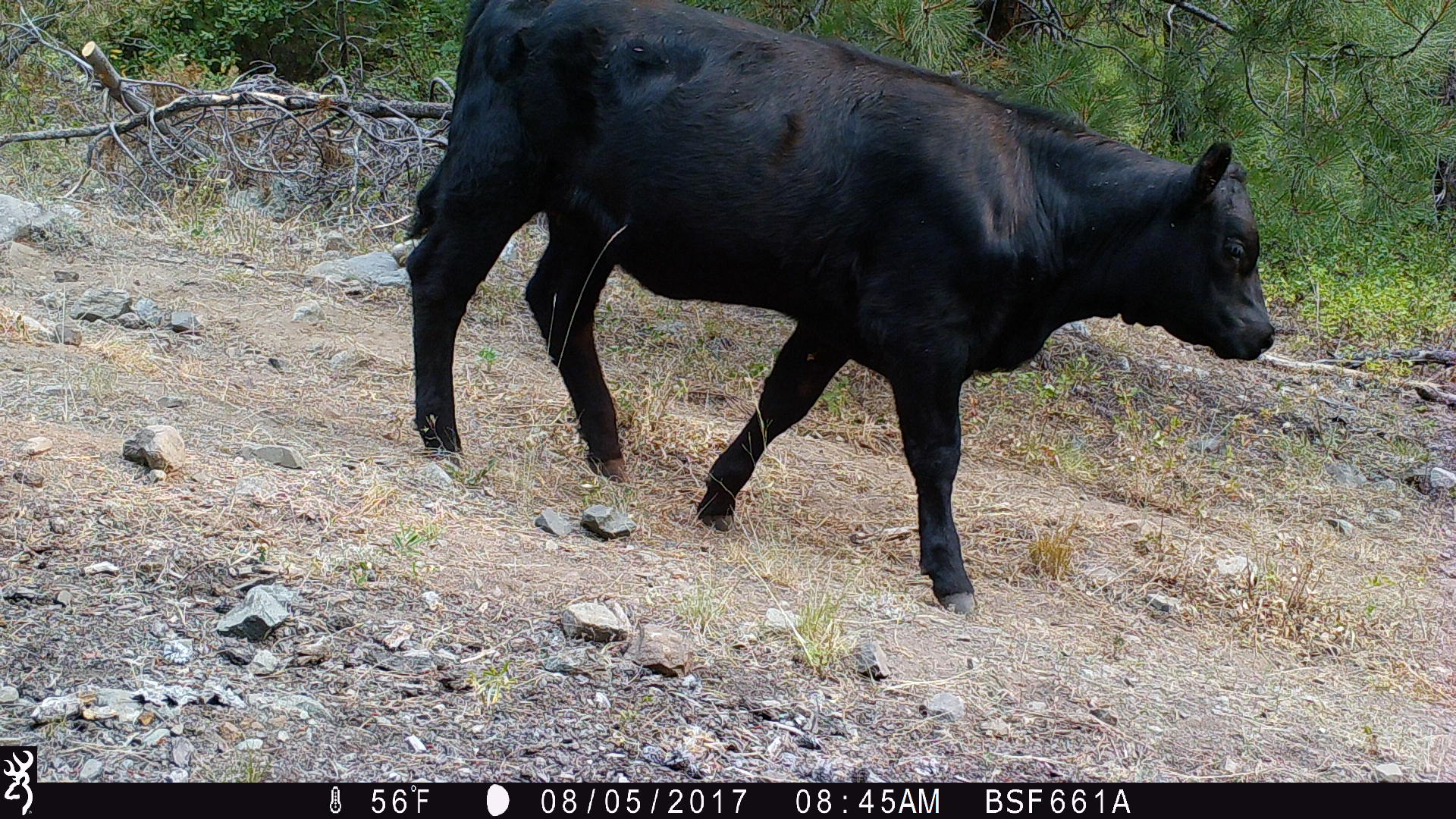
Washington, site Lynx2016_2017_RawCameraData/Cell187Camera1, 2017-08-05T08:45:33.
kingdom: Animalia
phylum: Chordata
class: Mammalia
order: Artiodactyla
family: Bovidae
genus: Bos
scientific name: Bos taurus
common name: domestic cattle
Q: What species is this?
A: Domestic cattle (Bos taurus).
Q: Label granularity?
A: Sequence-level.